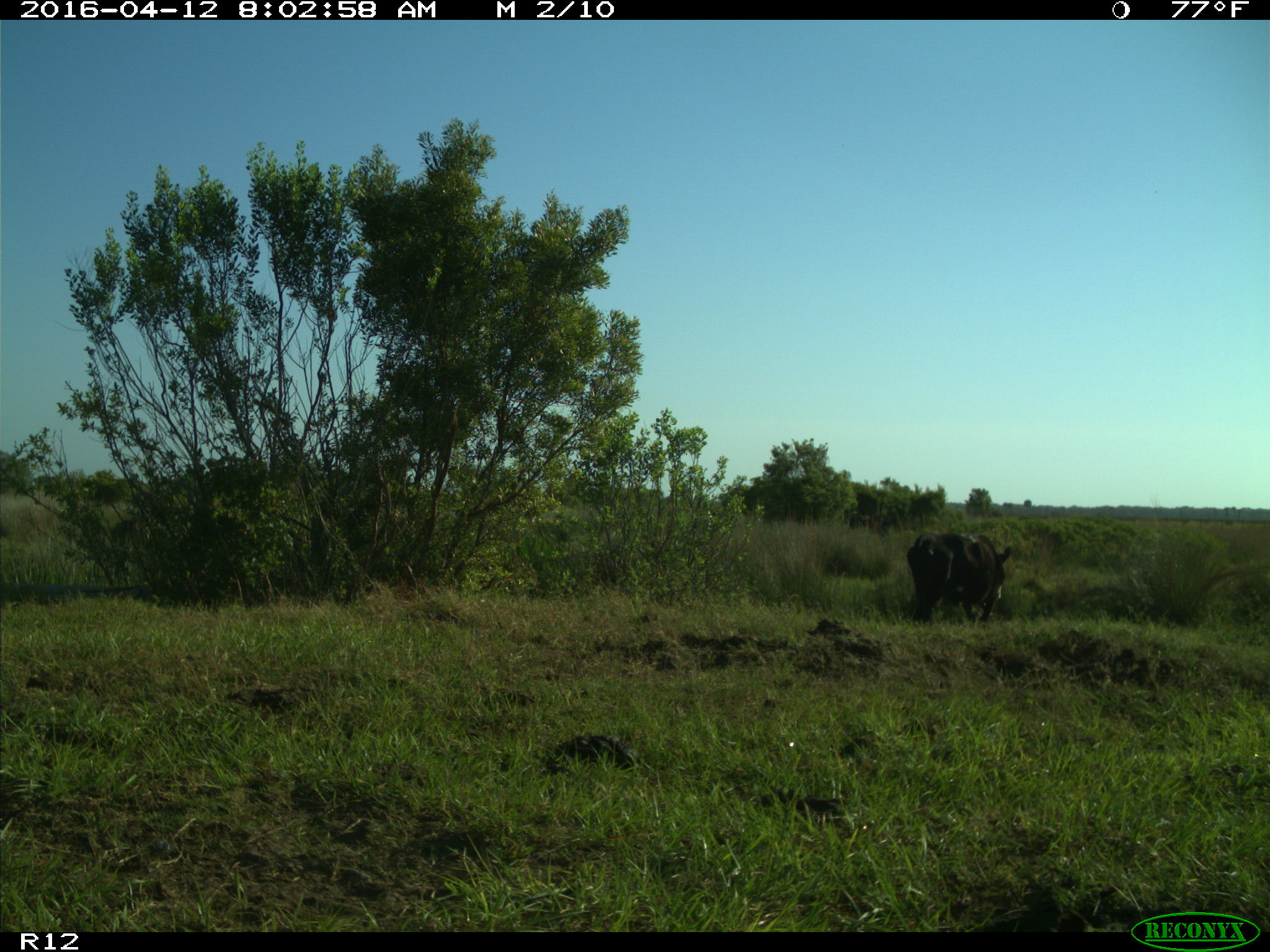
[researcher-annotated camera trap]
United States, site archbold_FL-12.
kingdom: Animalia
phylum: Chordata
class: Mammalia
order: Artiodactyla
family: Bovidae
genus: Bos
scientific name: Bos taurus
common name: domestic cow